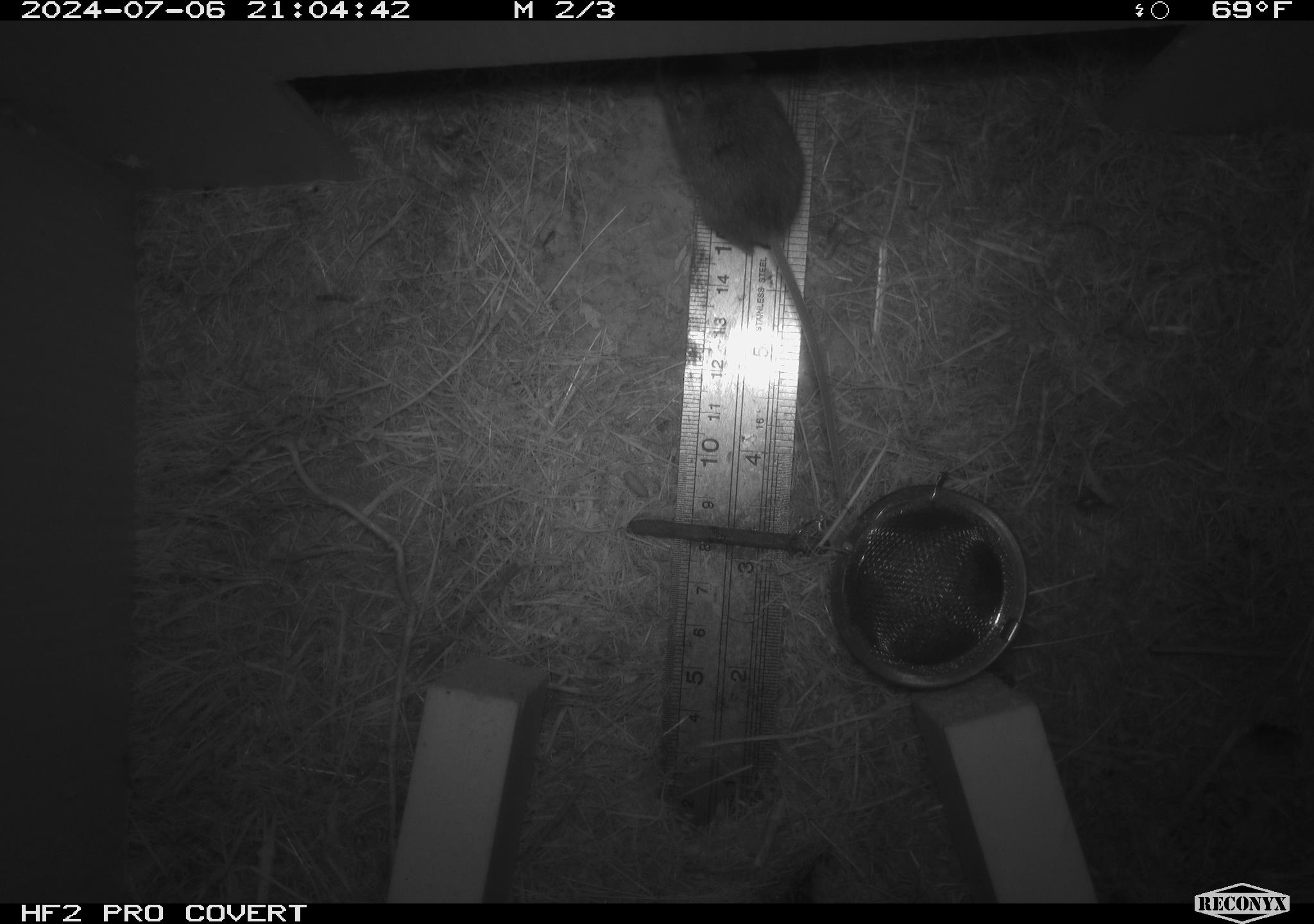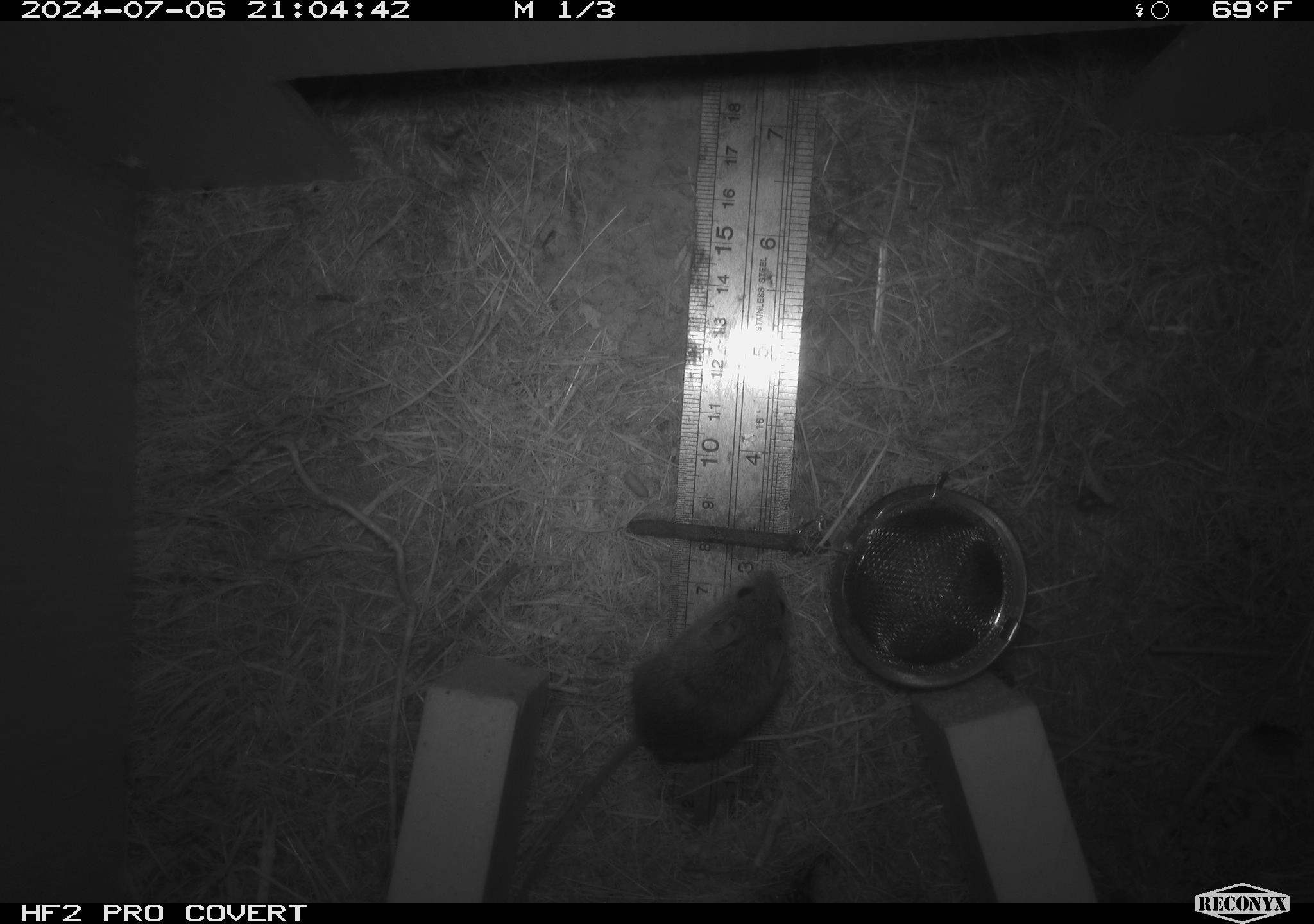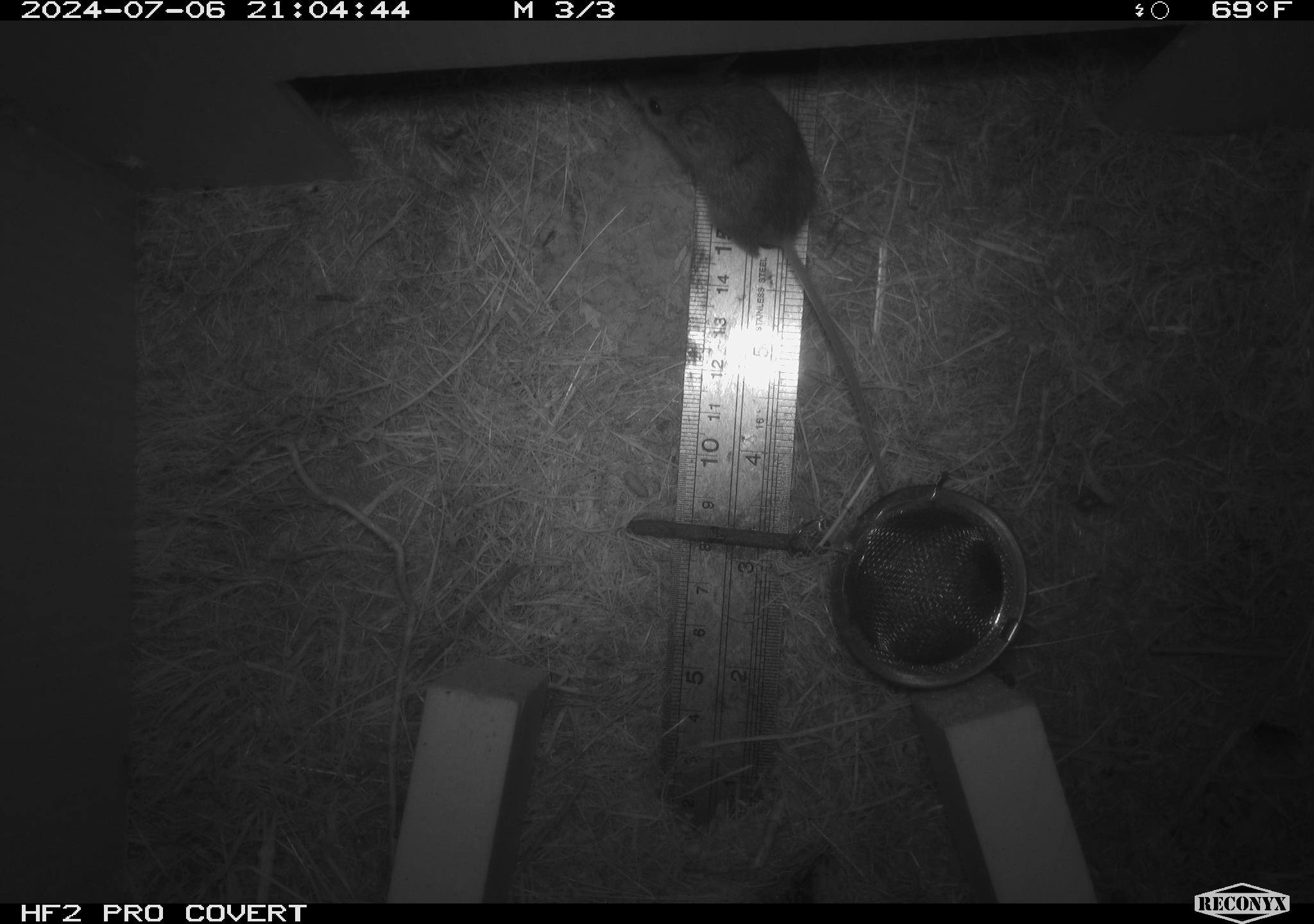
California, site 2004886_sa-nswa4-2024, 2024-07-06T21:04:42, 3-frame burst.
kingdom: Animalia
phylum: Chordata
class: Mammalia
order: Rodentia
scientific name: Rodentia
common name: mouse species